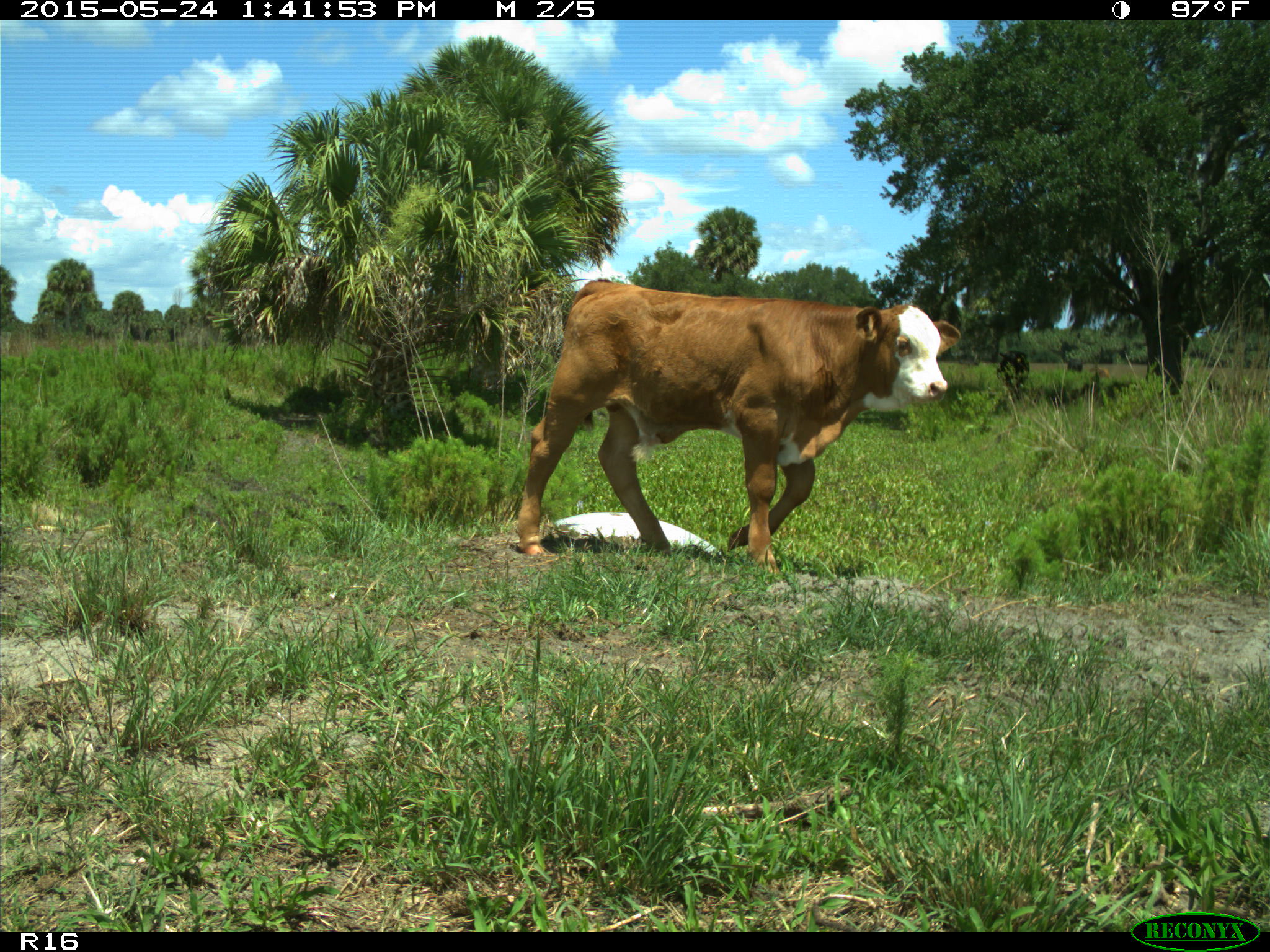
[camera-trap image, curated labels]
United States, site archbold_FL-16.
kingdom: Animalia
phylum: Chordata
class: Mammalia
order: Artiodactyla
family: Bovidae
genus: Bos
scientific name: Bos taurus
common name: domestic cow